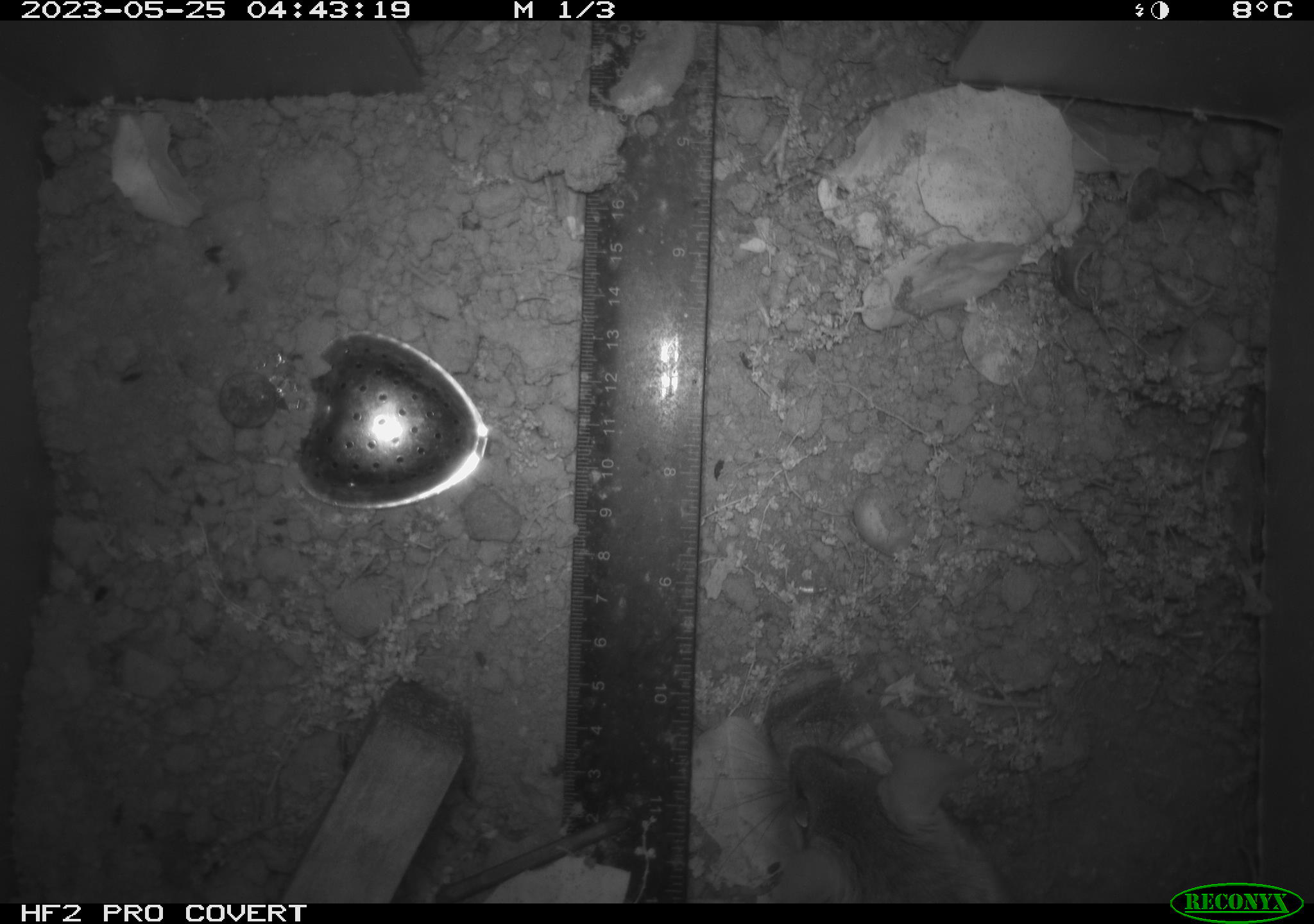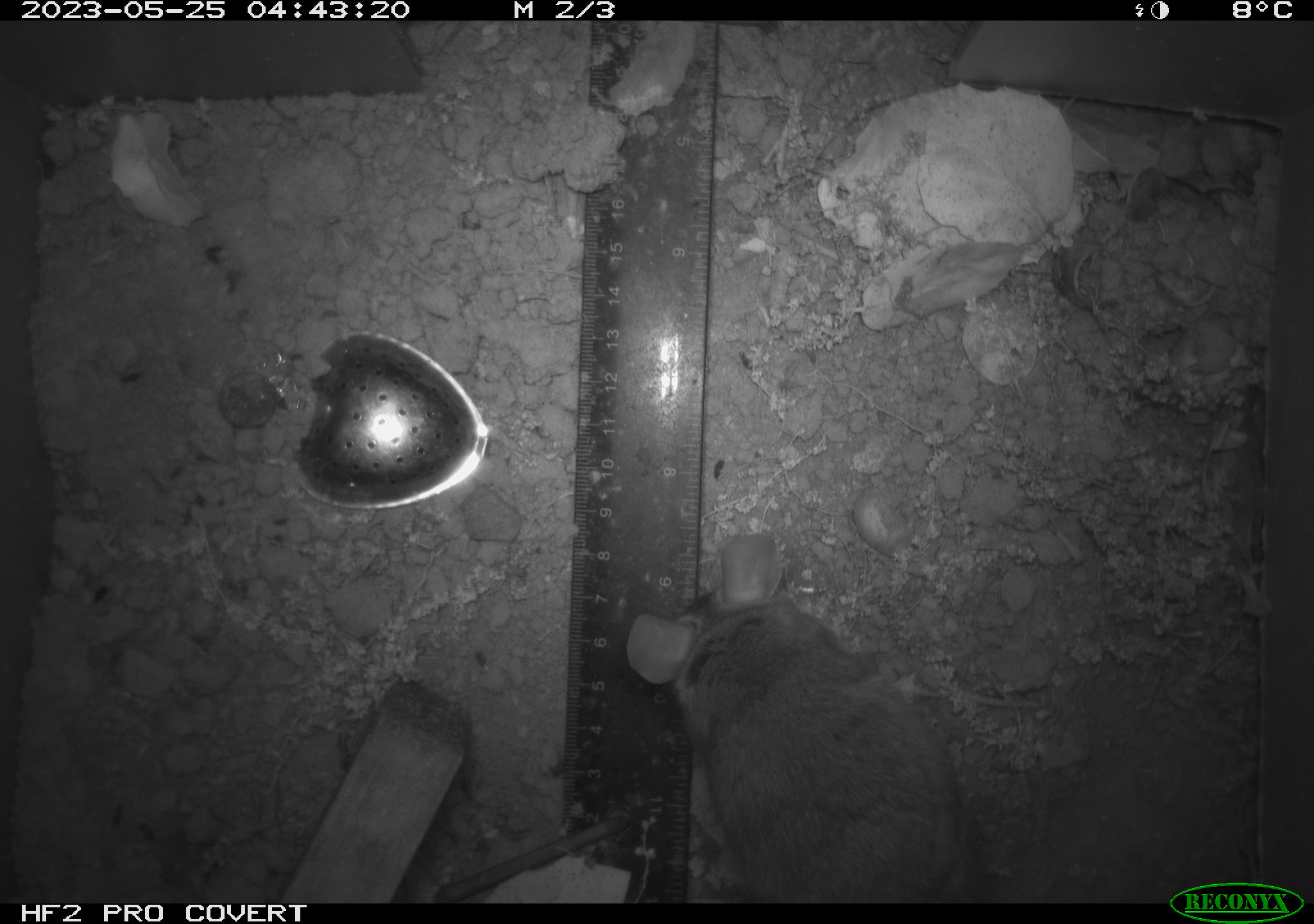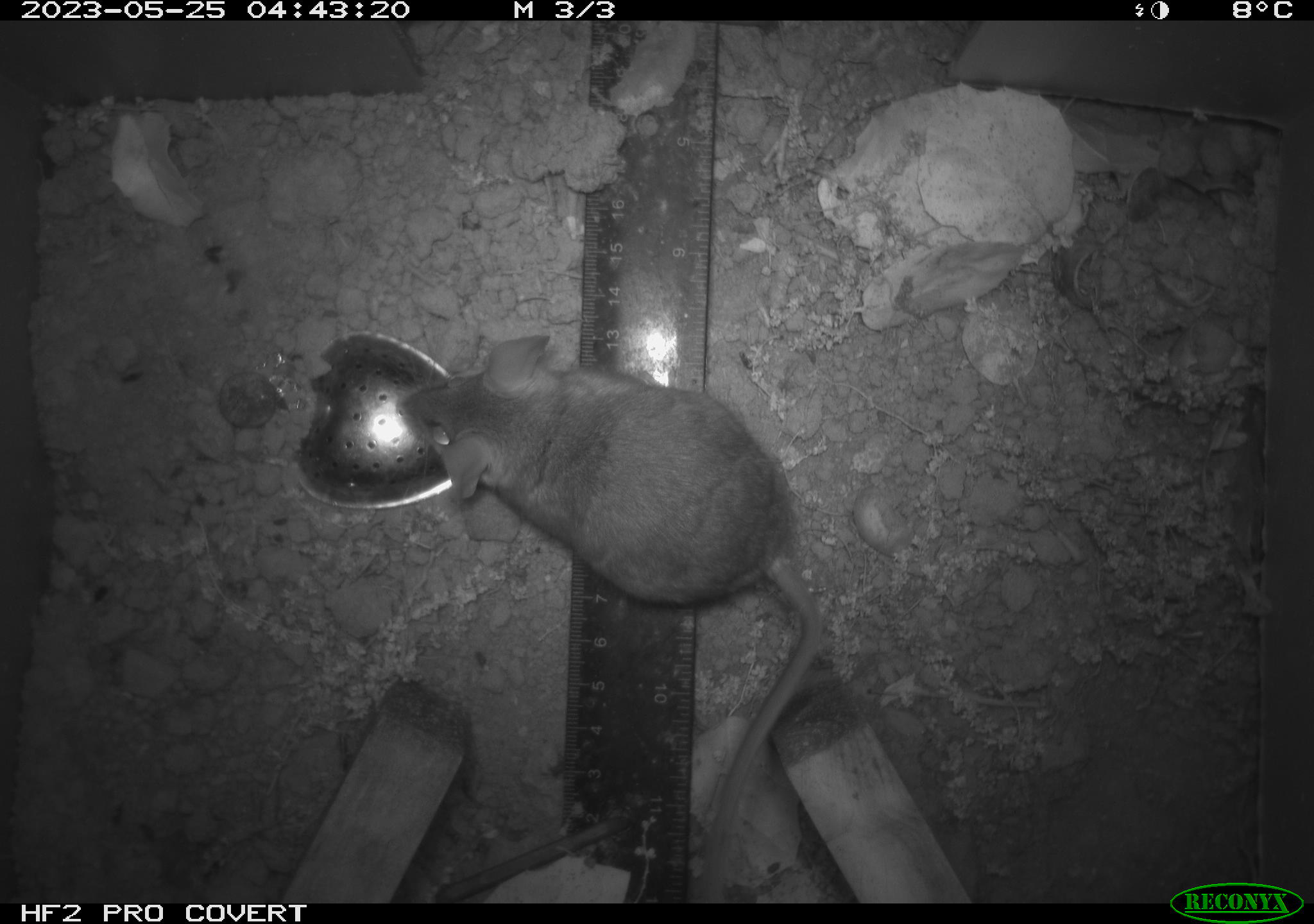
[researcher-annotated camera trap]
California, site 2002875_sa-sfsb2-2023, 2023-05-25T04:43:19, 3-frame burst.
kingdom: Animalia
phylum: Chordata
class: Mammalia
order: Rodentia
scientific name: Rodentia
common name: mouse species